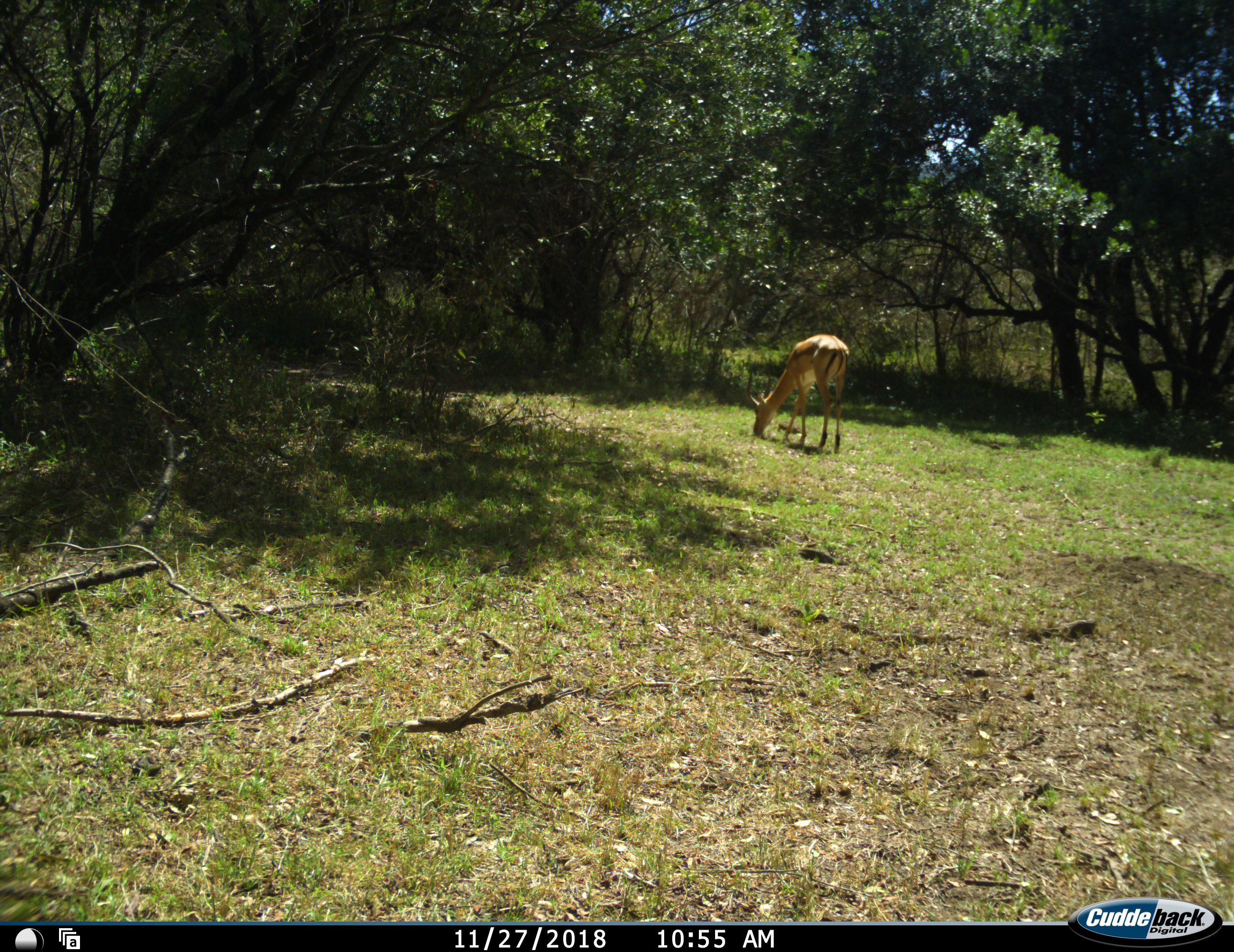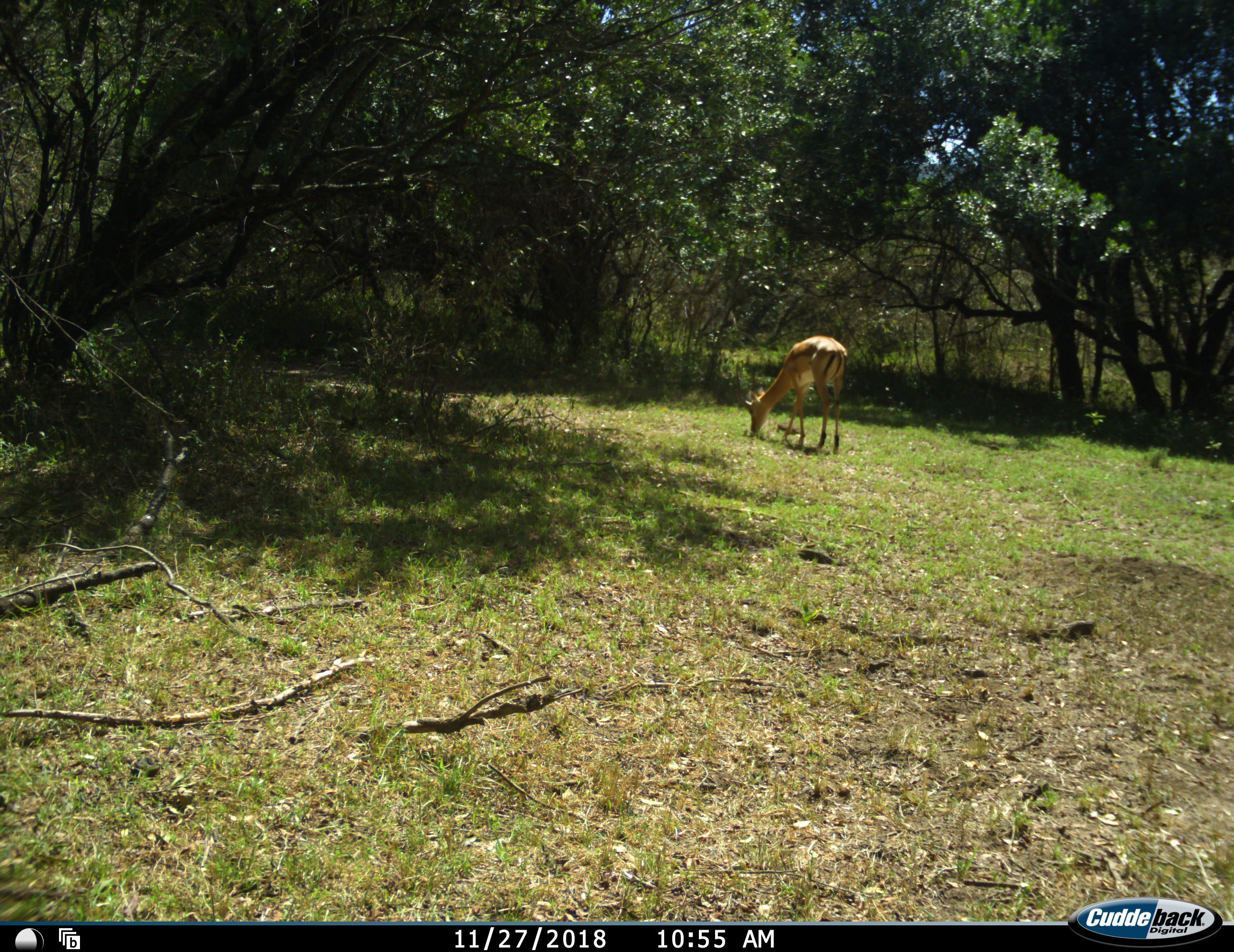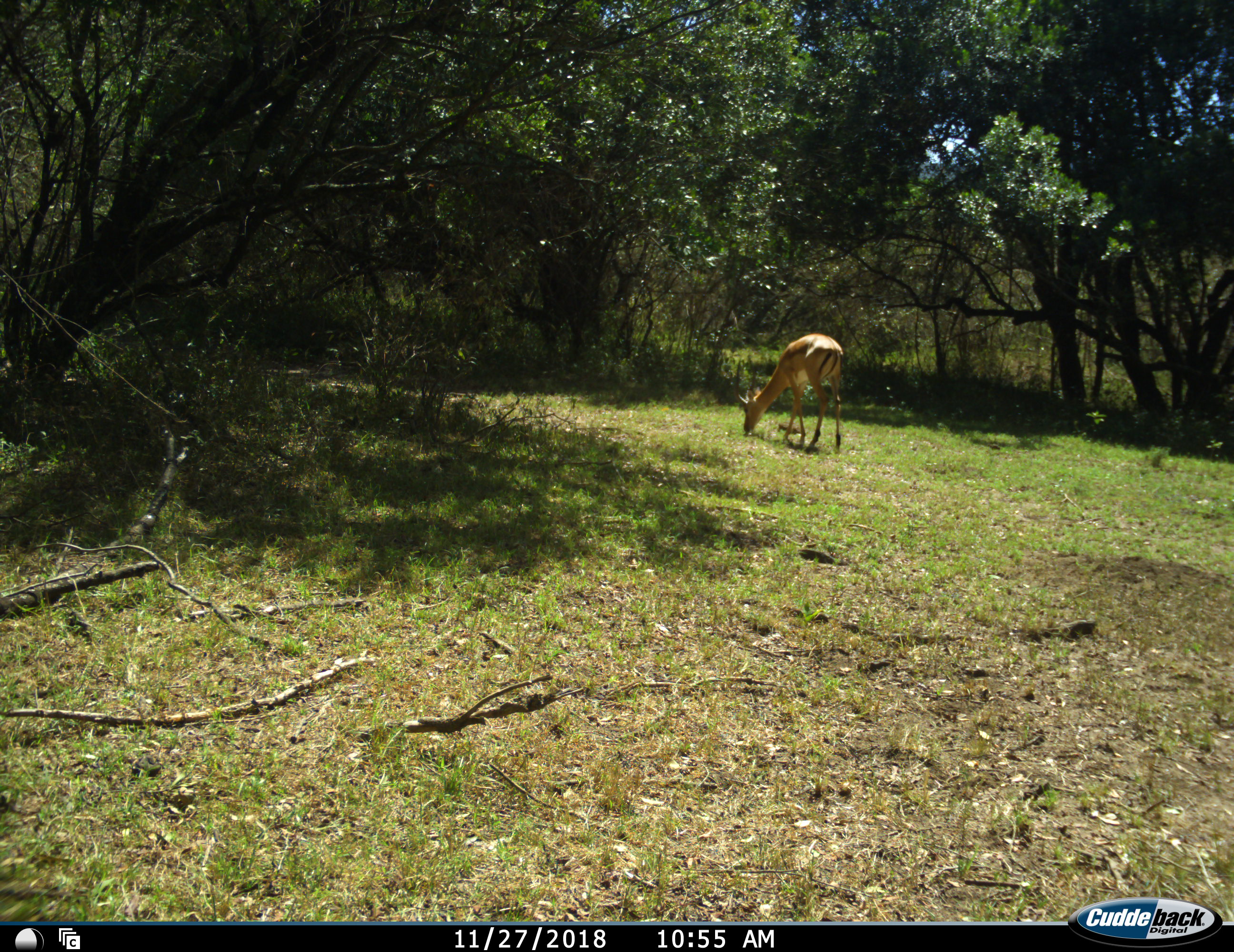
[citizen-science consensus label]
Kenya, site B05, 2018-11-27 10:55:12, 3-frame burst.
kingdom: Animalia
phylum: Chordata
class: Mammalia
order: Artiodactyla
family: Bovidae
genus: Aepyceros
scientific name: Aepyceros melampus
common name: impala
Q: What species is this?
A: Impala (Aepyceros melampus).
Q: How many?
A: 1.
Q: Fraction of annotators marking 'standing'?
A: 25%.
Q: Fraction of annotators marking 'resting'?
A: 0%.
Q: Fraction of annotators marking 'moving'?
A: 12%.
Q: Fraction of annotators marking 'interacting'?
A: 0%.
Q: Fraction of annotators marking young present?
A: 0%.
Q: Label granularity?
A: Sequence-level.